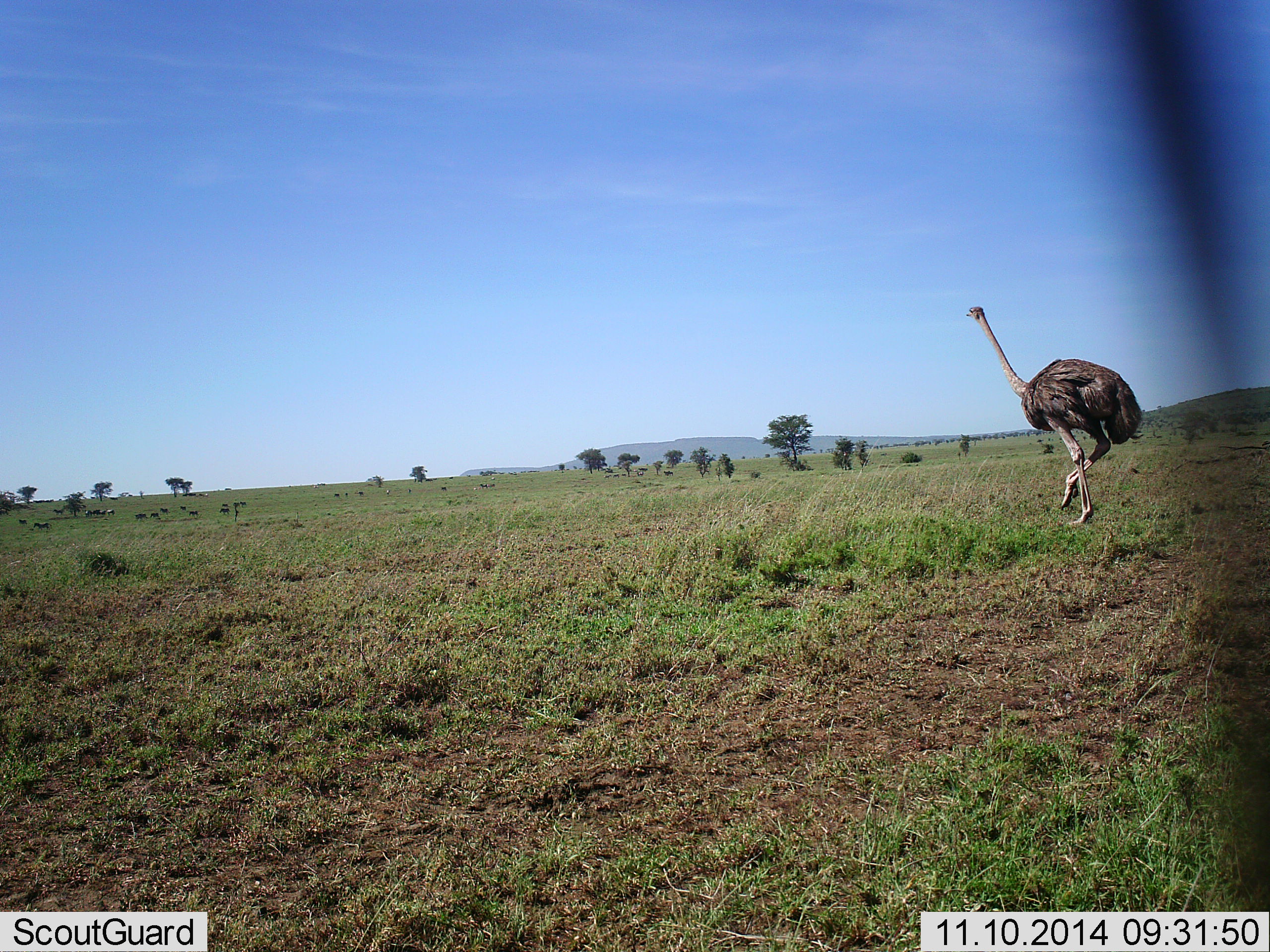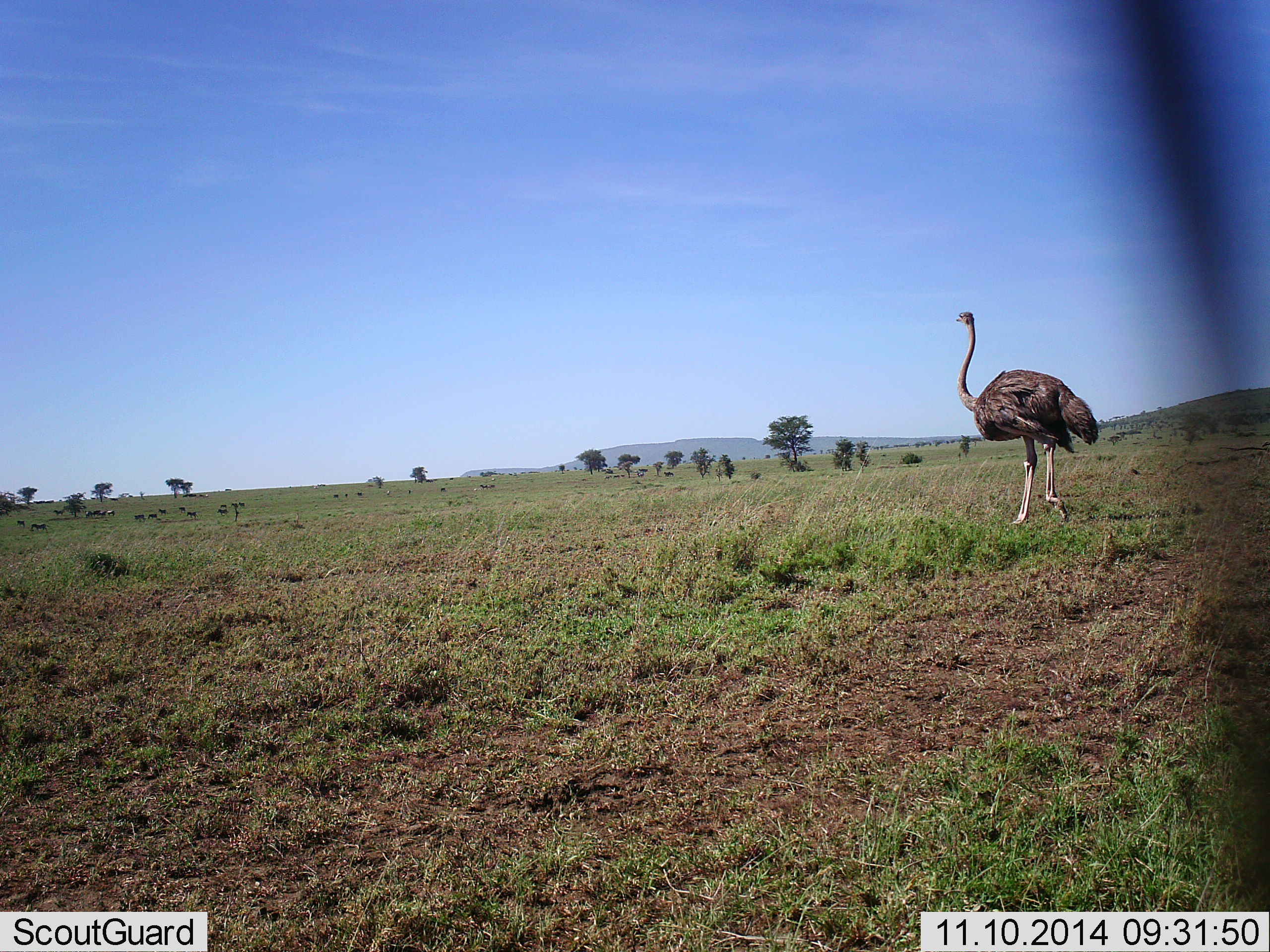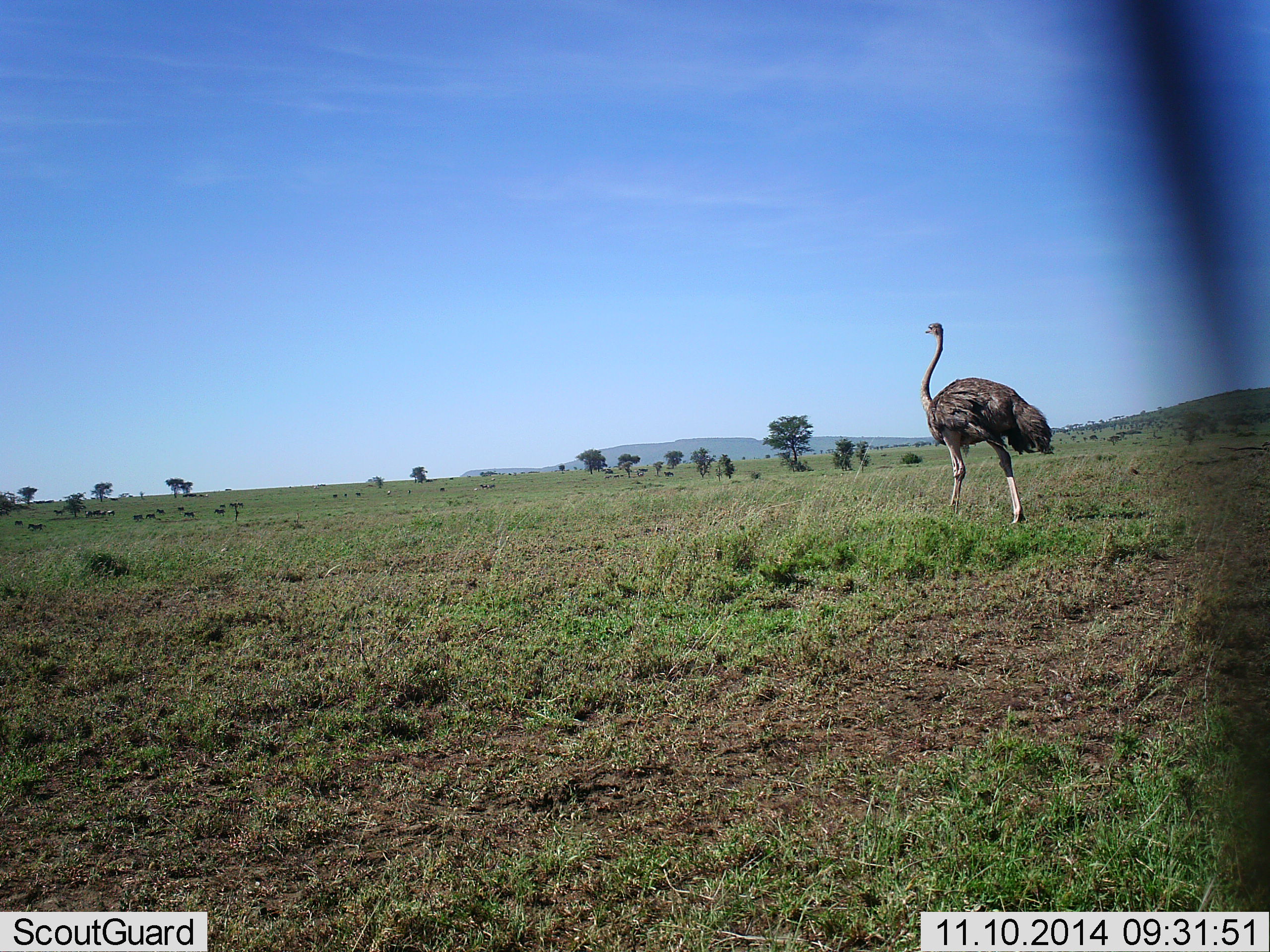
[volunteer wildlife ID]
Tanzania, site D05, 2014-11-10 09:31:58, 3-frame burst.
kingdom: Animalia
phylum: Chordata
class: Aves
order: Struthioniformes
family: Struthionidae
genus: Struthio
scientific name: Struthio camelus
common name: ostrich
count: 1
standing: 15%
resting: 0%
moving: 100%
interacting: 0%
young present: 0%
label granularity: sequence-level